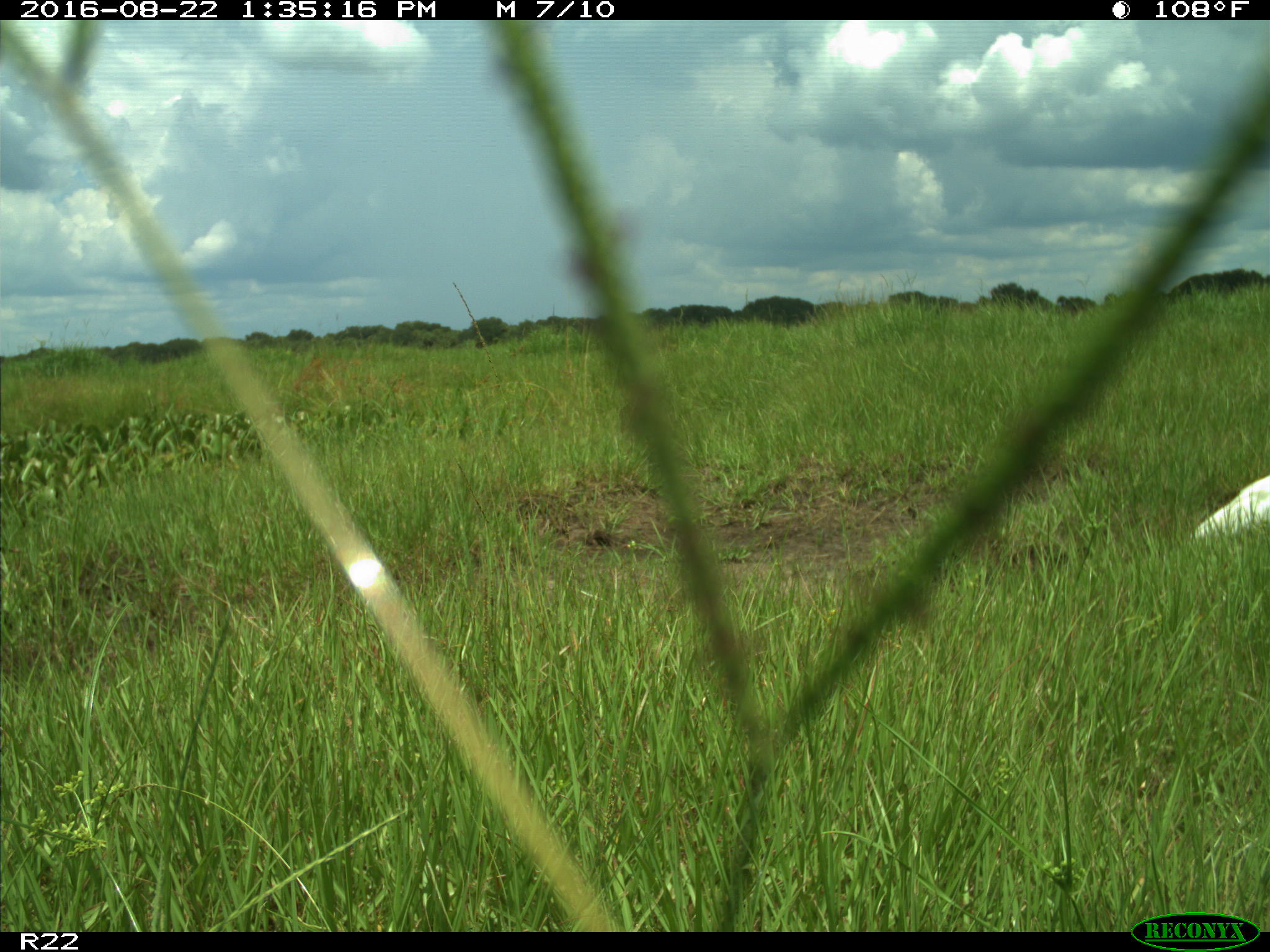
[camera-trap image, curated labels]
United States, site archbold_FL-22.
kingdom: Animalia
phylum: Chordata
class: Aves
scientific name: Aves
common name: birds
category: unidentified bird